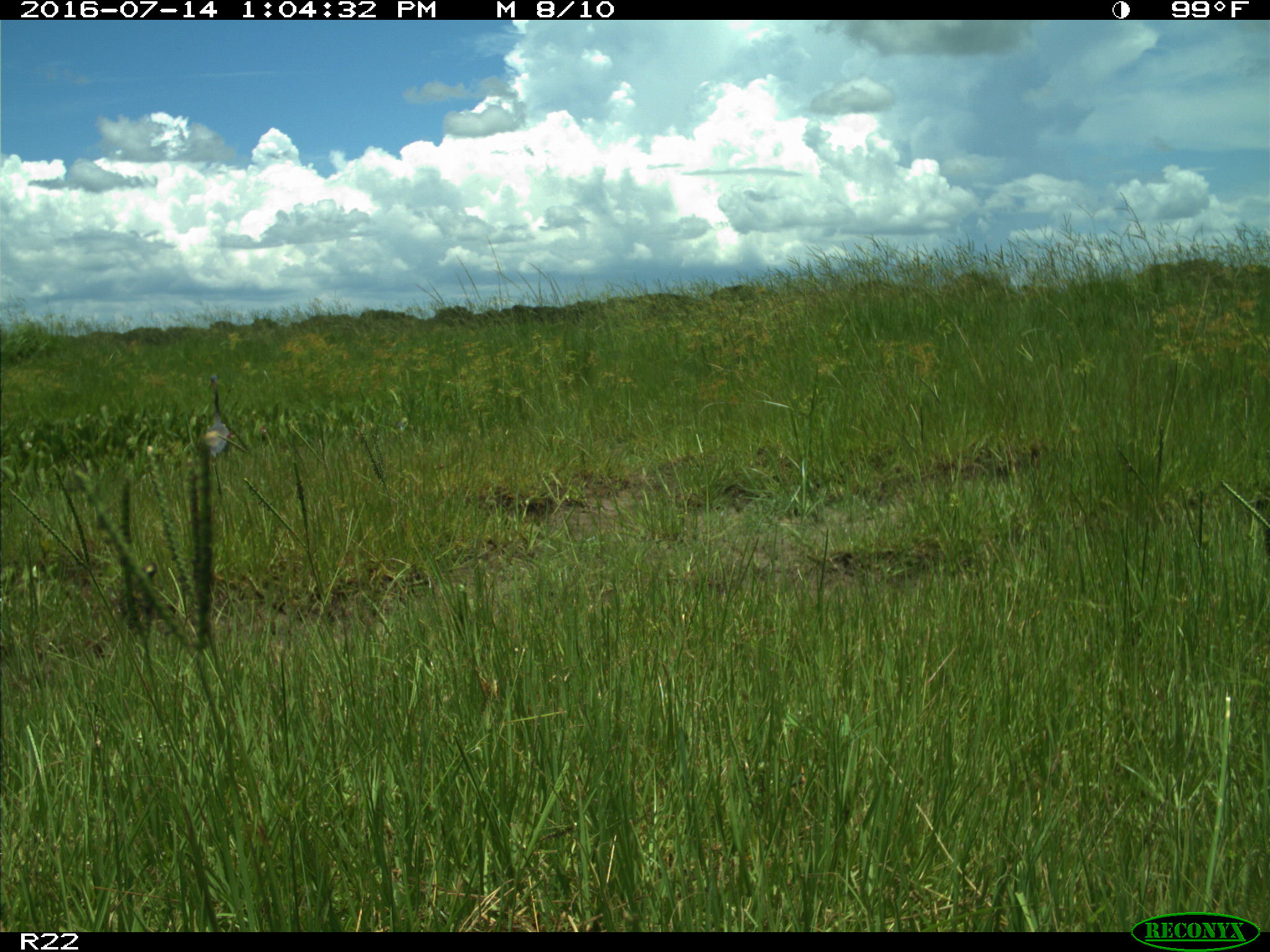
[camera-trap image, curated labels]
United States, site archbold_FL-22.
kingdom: Animalia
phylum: Chordata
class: Aves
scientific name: Aves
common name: birds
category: unidentified bird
Unidentified bird (birds) (Aves).